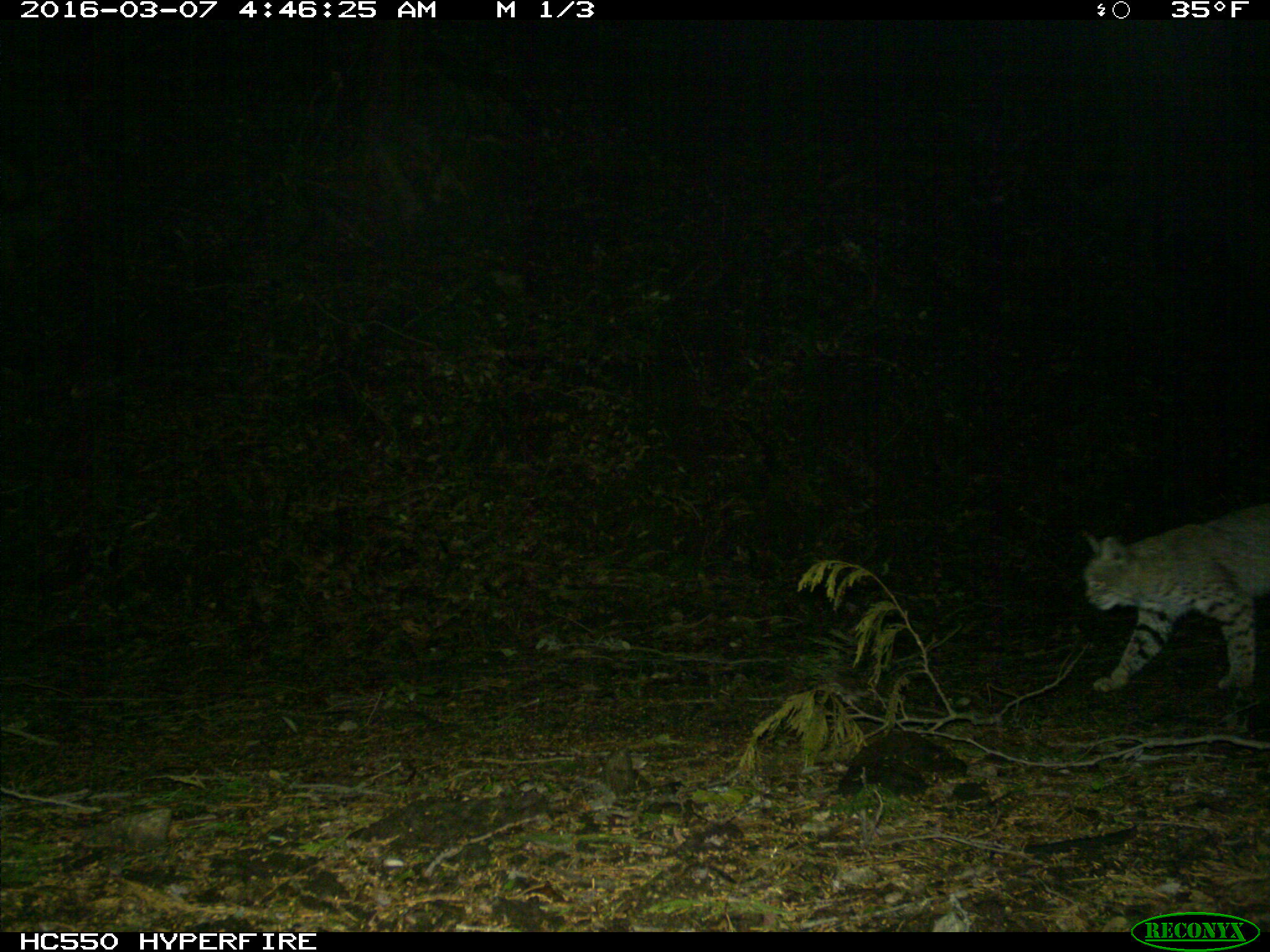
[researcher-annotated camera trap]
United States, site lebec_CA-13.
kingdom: Animalia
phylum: Chordata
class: Mammalia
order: Carnivora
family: Felidae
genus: Lynx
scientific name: Lynx rufus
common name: bobcat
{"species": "Lynx rufus (bobcat)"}